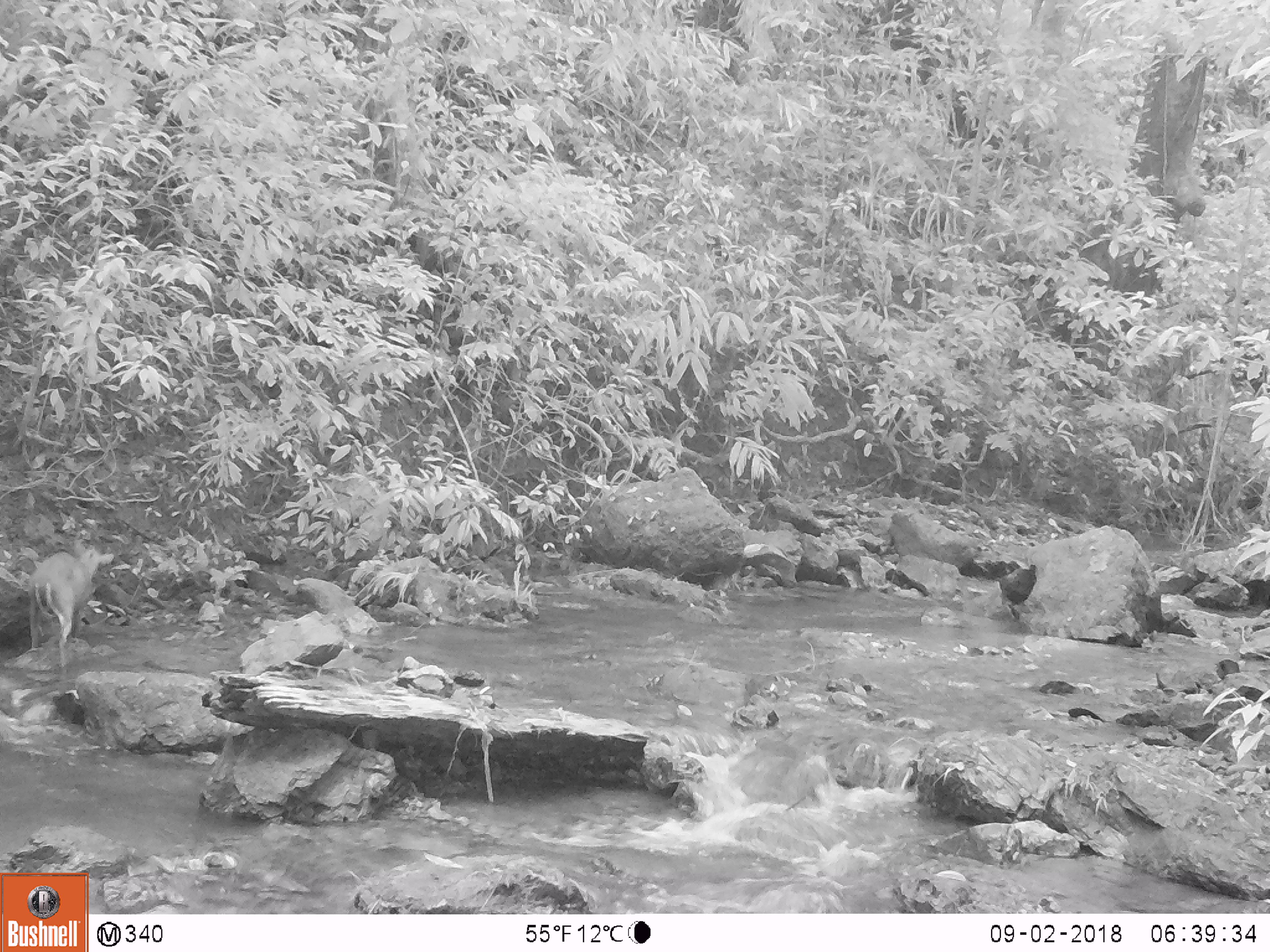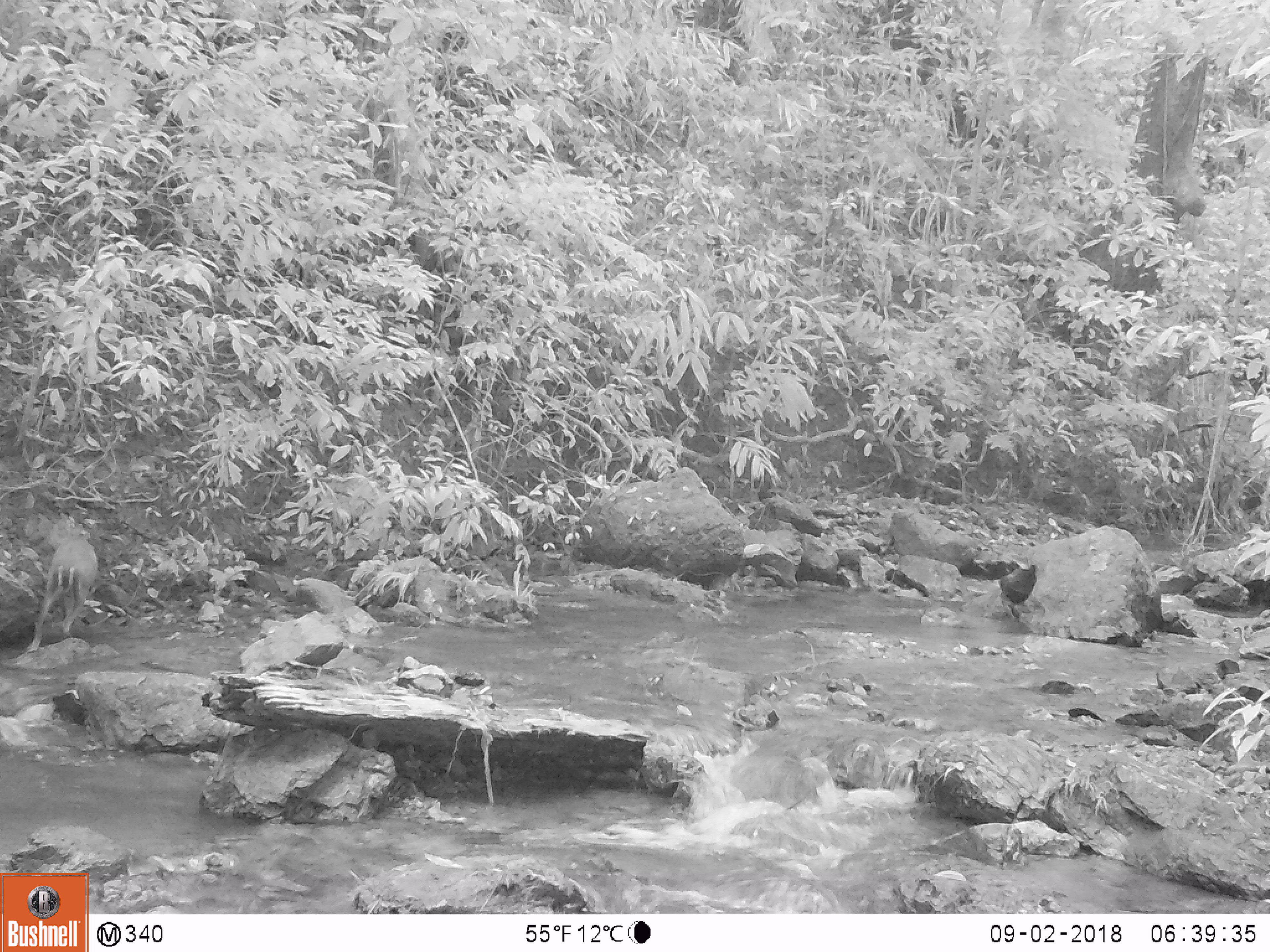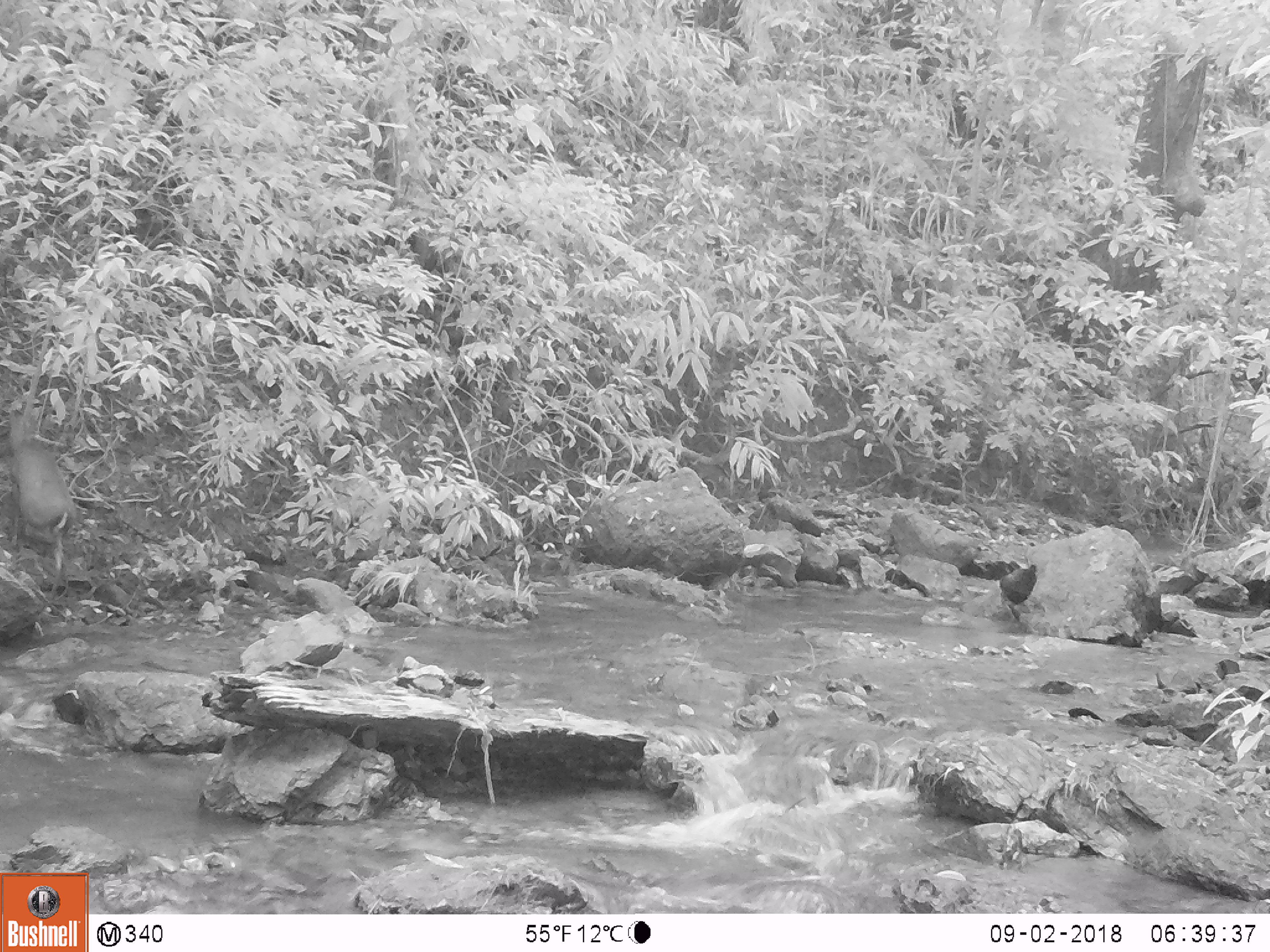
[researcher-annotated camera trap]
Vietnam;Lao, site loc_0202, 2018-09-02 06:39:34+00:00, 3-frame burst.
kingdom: Animalia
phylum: Chordata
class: Mammalia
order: Artiodactyla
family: Cervidae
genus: Muntiacus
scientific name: Muntiacus rooseveltorum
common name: roosevelt's muntjac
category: roosevelts muntjac group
Roosevelts muntjac group (roosevelt's muntjac) (Muntiacus rooseveltorum). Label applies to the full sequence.